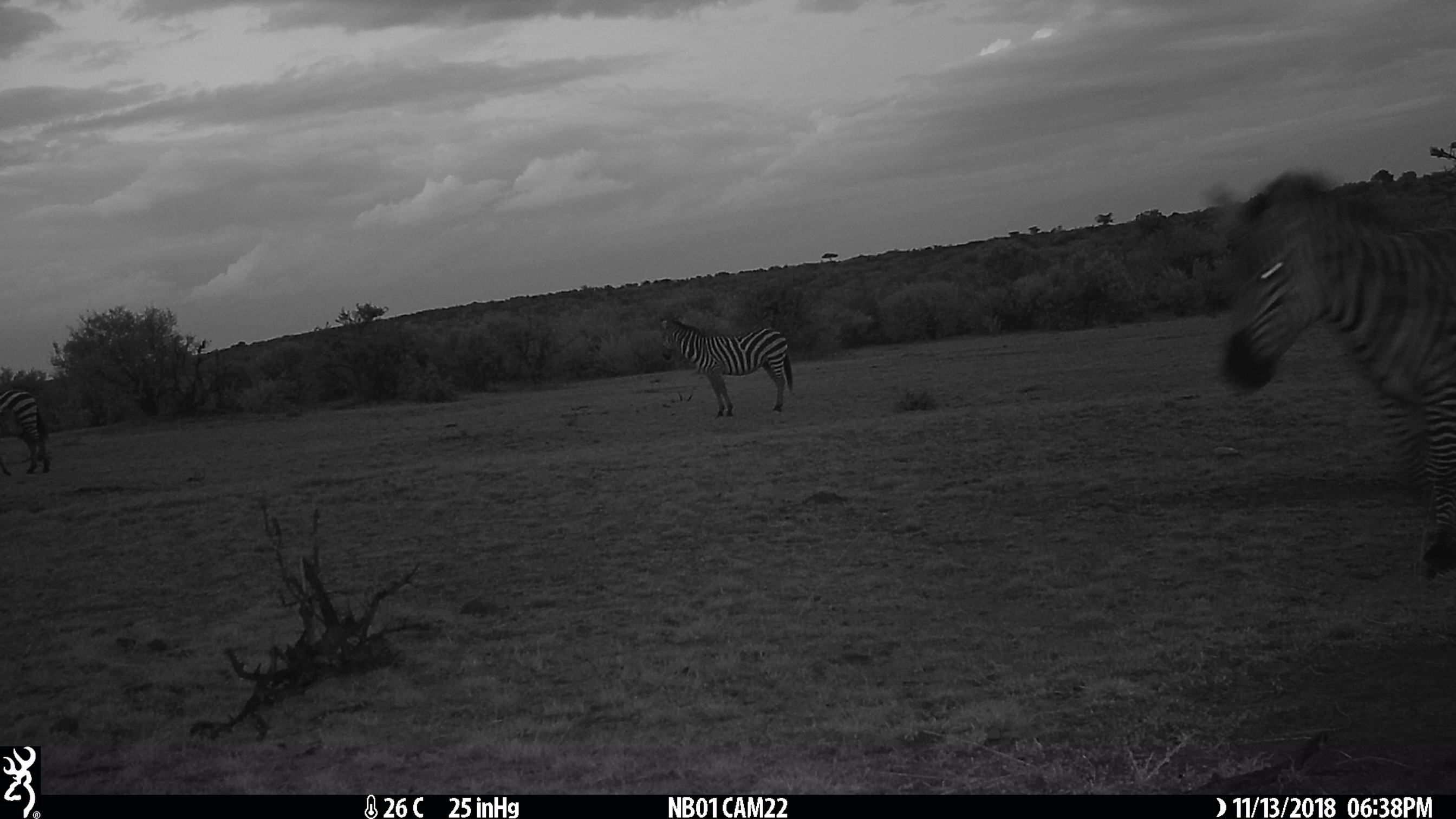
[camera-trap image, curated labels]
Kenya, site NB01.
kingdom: Animalia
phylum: Chordata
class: Mammalia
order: Perissodactyla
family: Equidae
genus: Equus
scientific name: Equus quagga burchellii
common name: burchell's zebra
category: zebra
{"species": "zebra (burchell's zebra) (Equus quagga burchellii)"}